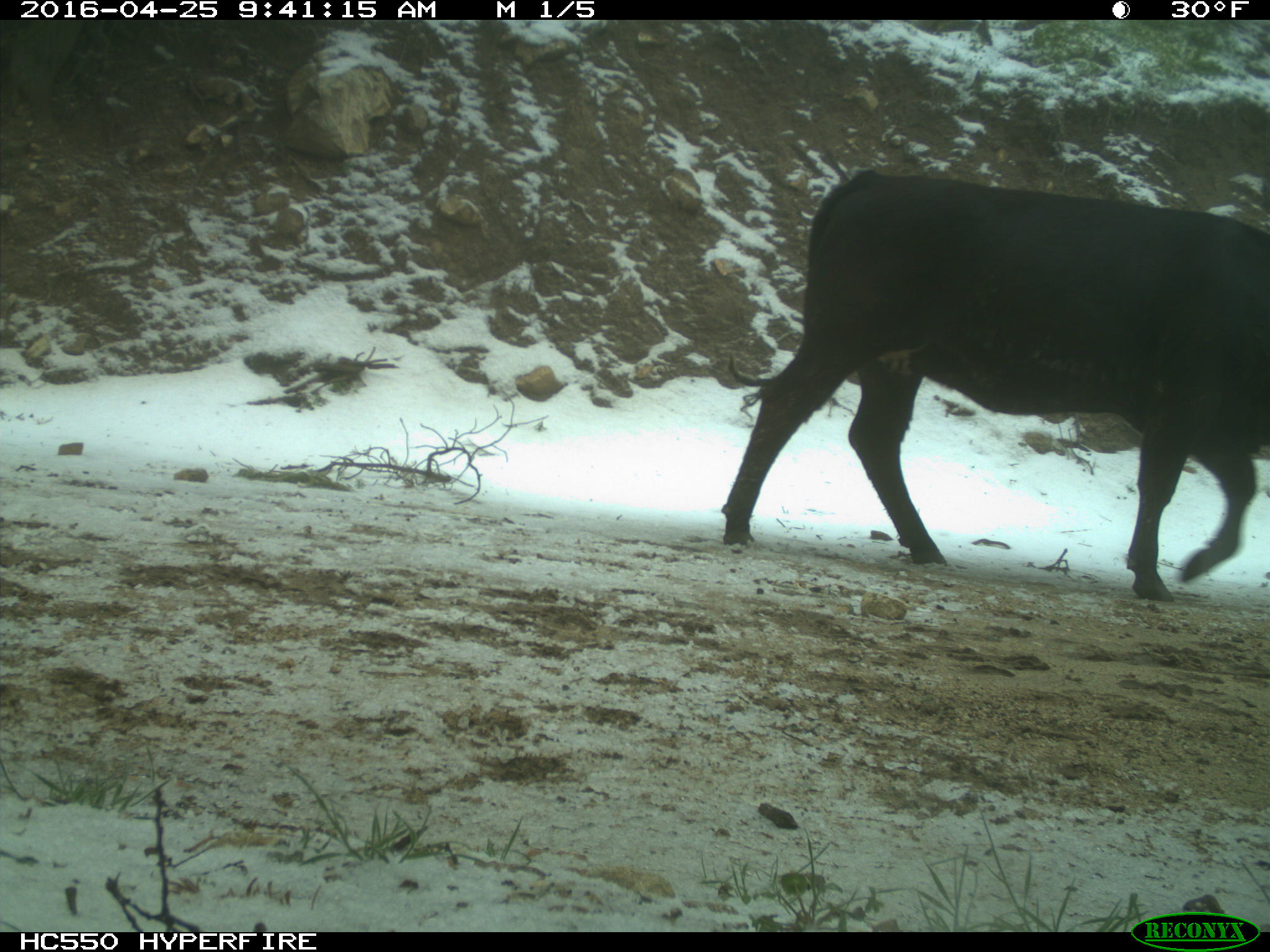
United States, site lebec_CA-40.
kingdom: Animalia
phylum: Chordata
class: Mammalia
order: Artiodactyla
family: Bovidae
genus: Bos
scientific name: Bos taurus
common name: domestic cow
Bos taurus (domestic cow).